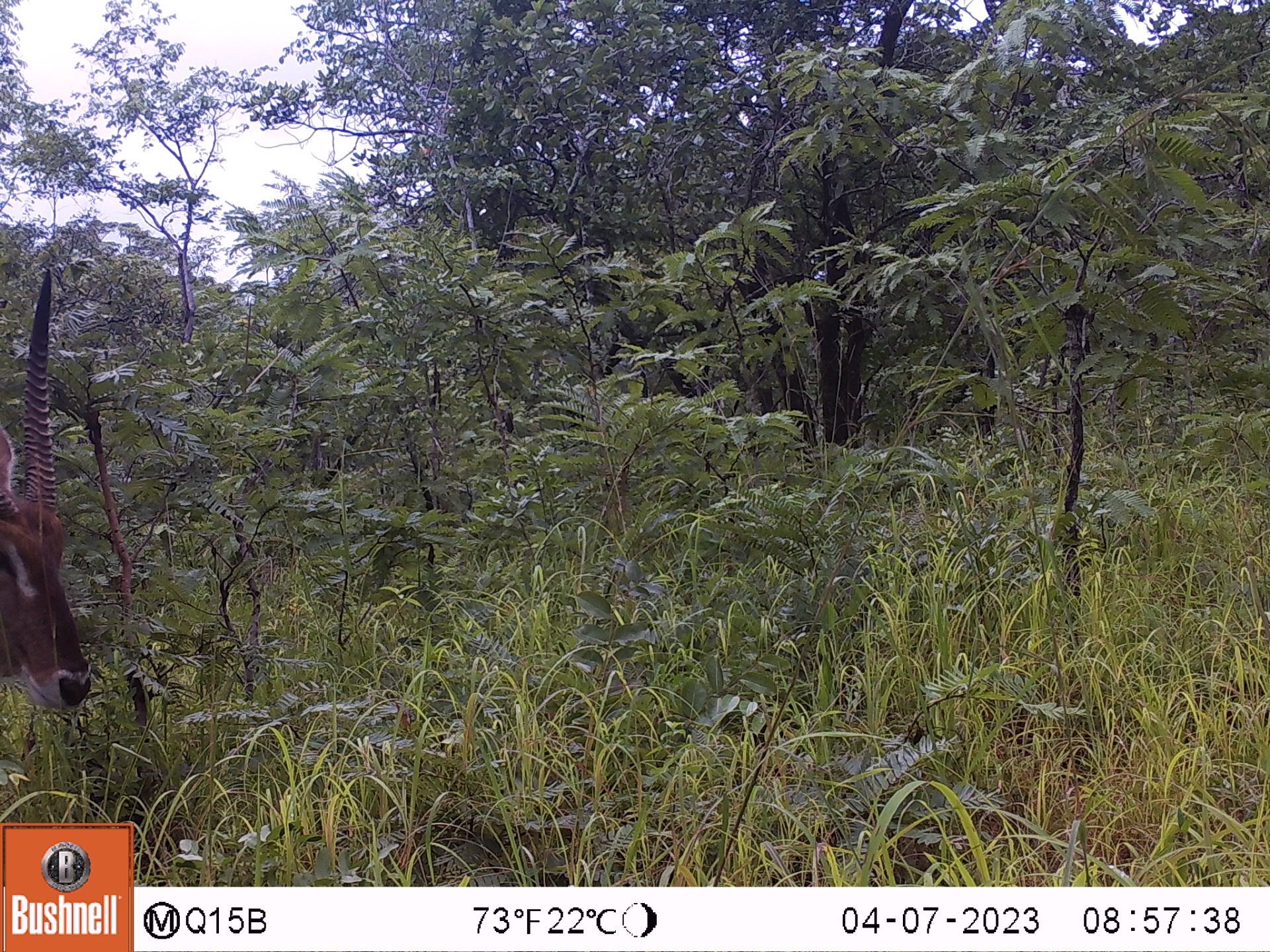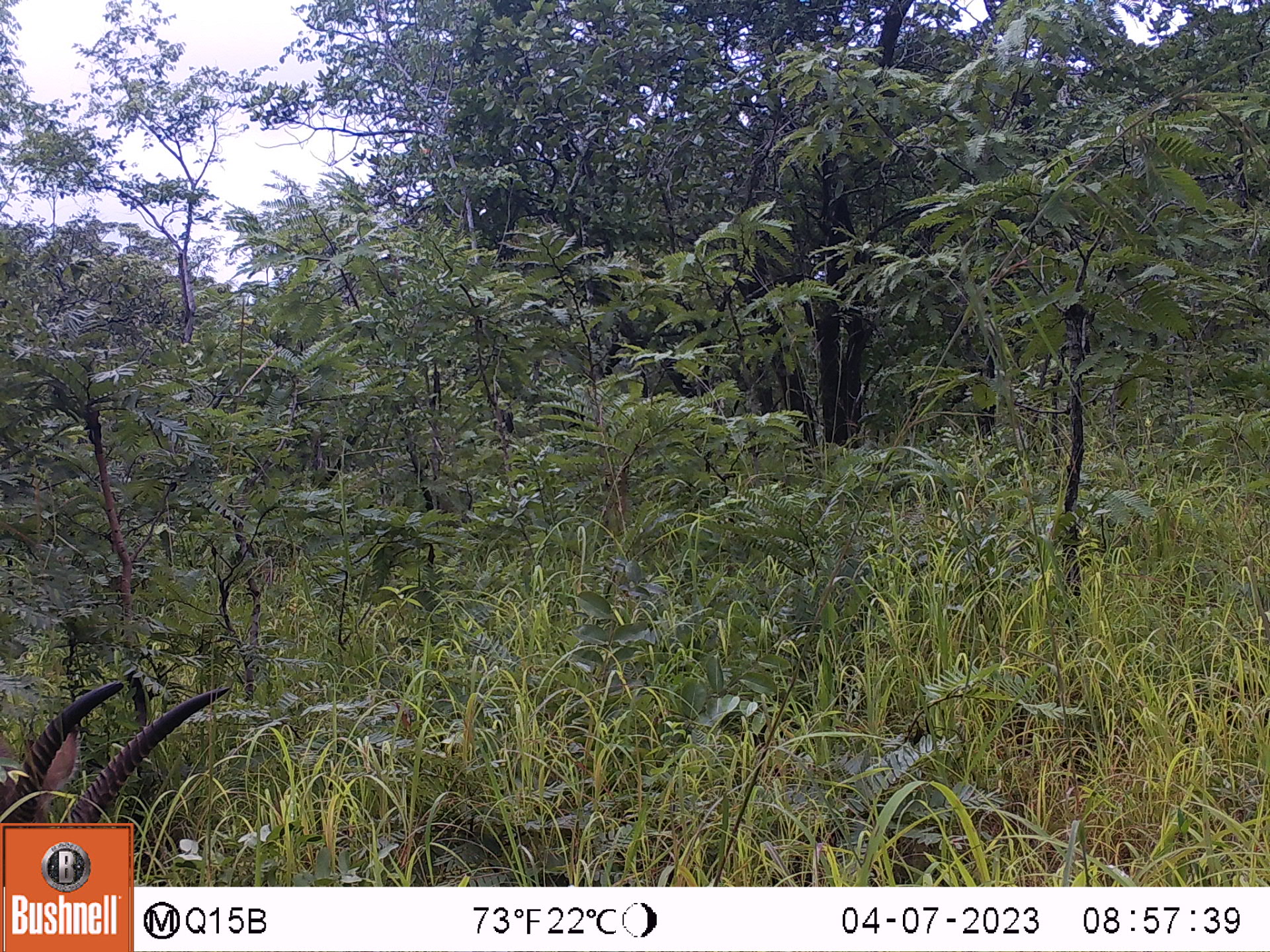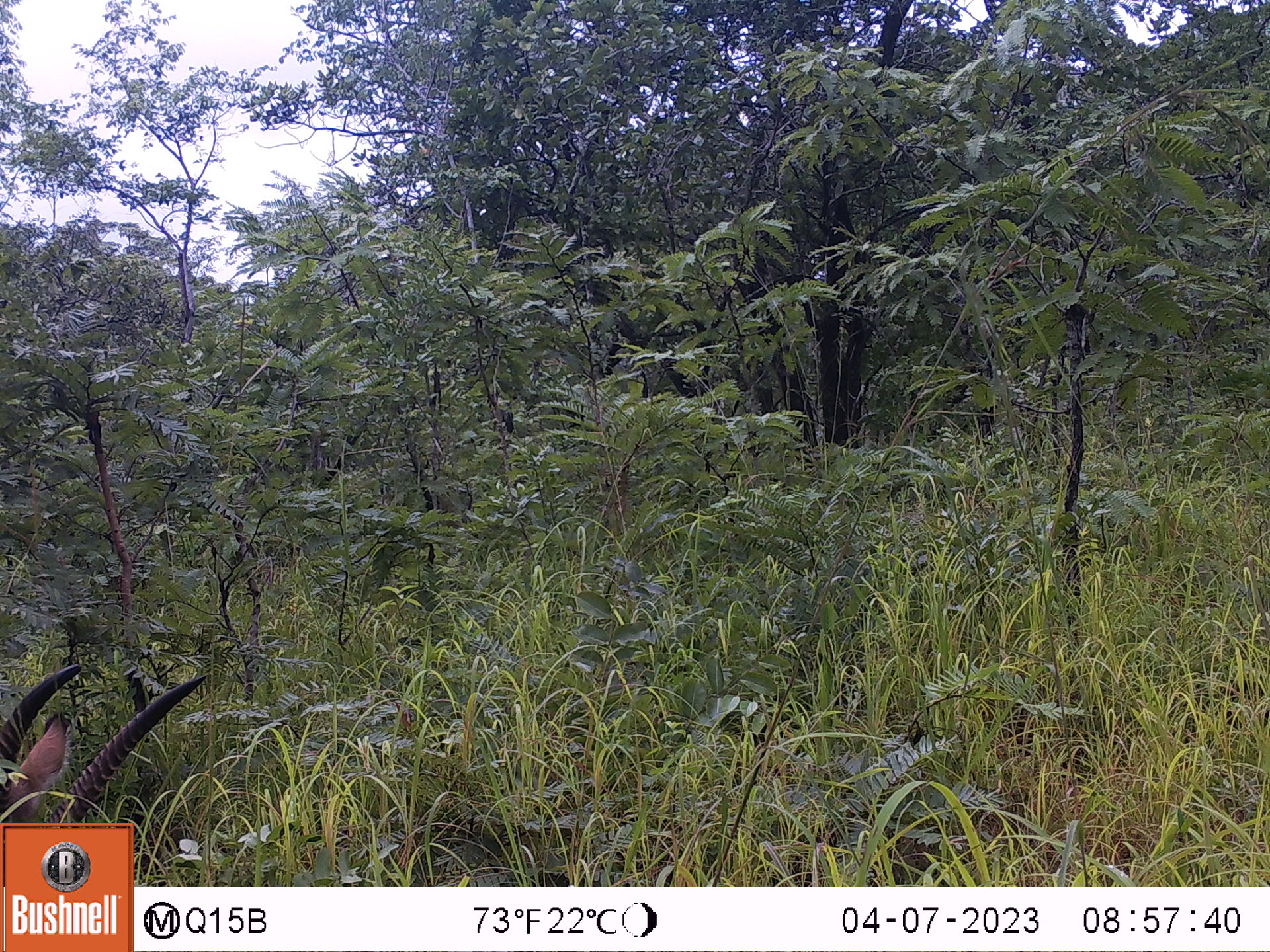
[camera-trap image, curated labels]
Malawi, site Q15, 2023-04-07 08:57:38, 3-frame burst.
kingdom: Animalia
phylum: Chordata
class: Mammalia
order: Artiodactyla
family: Bovidae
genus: Kobus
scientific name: Kobus ellipsiprymnus ellipsiprymnus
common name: common waterbuck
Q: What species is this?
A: Common waterbuck (Kobus ellipsiprymnus ellipsiprymnus).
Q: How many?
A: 1.